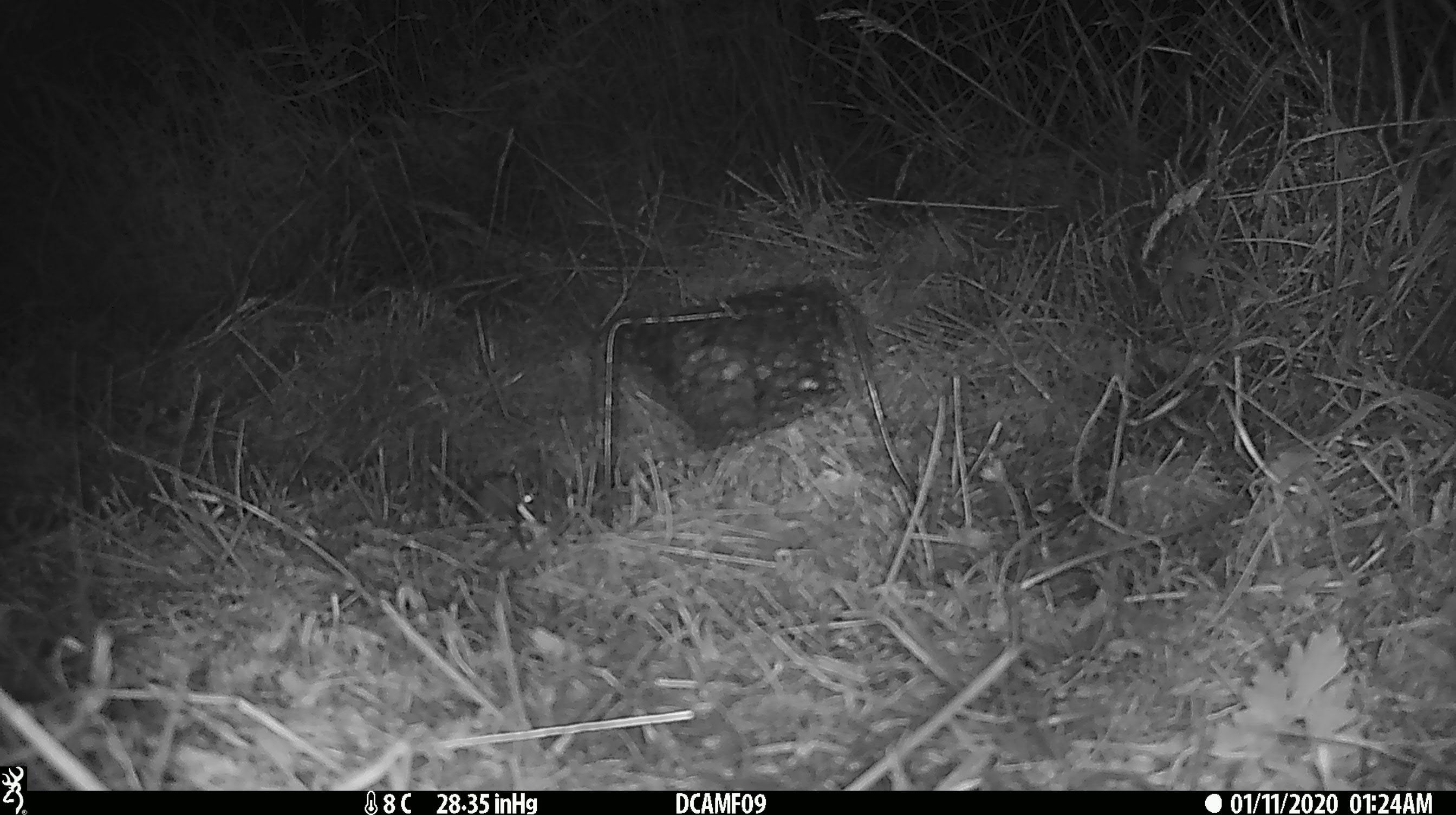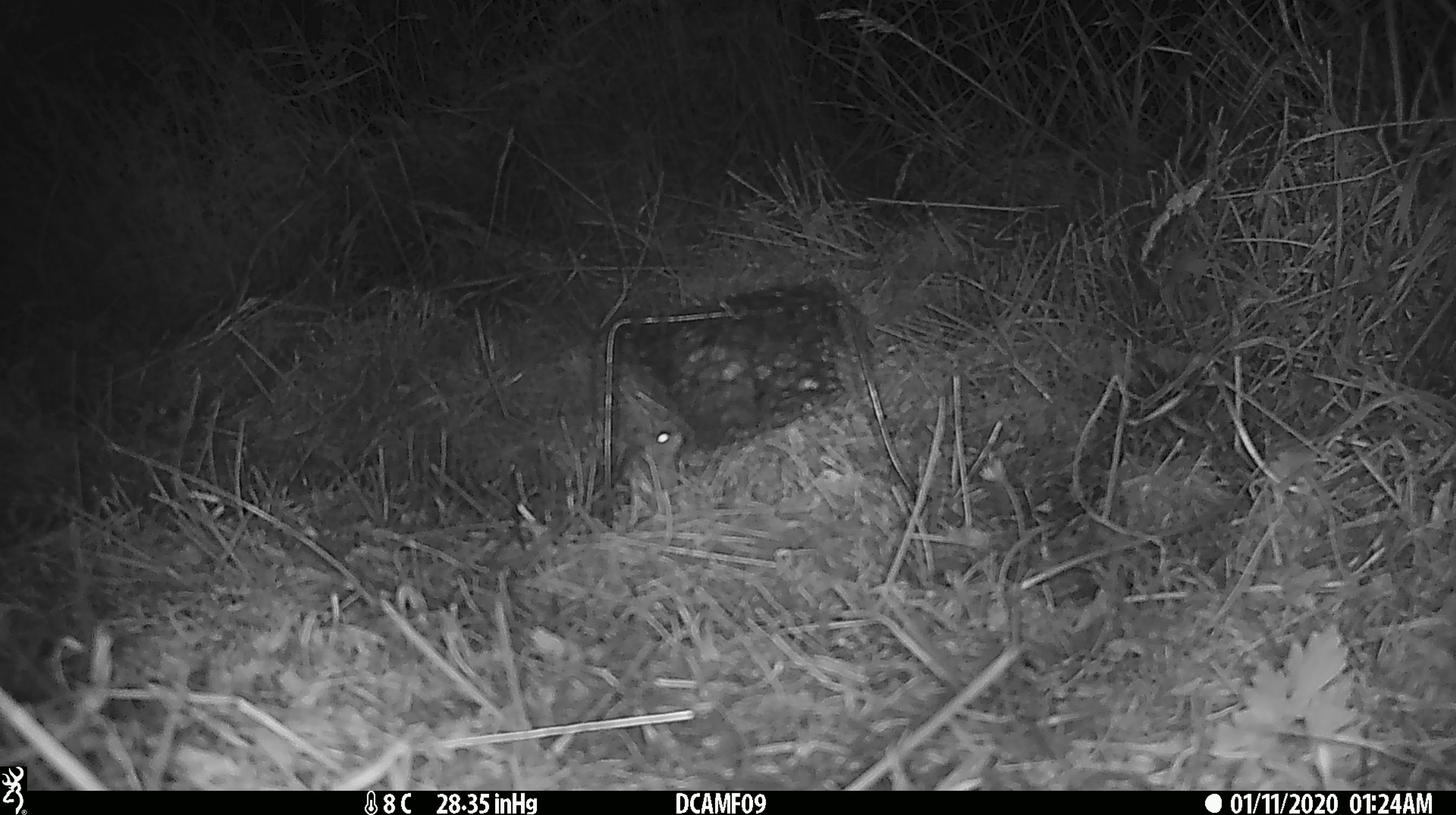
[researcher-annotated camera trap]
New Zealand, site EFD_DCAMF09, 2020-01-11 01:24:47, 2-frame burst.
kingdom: Animalia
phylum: Chordata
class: Mammalia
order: Rodentia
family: Muridae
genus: Mus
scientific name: Mus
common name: mouse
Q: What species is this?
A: Mouse (Mus).